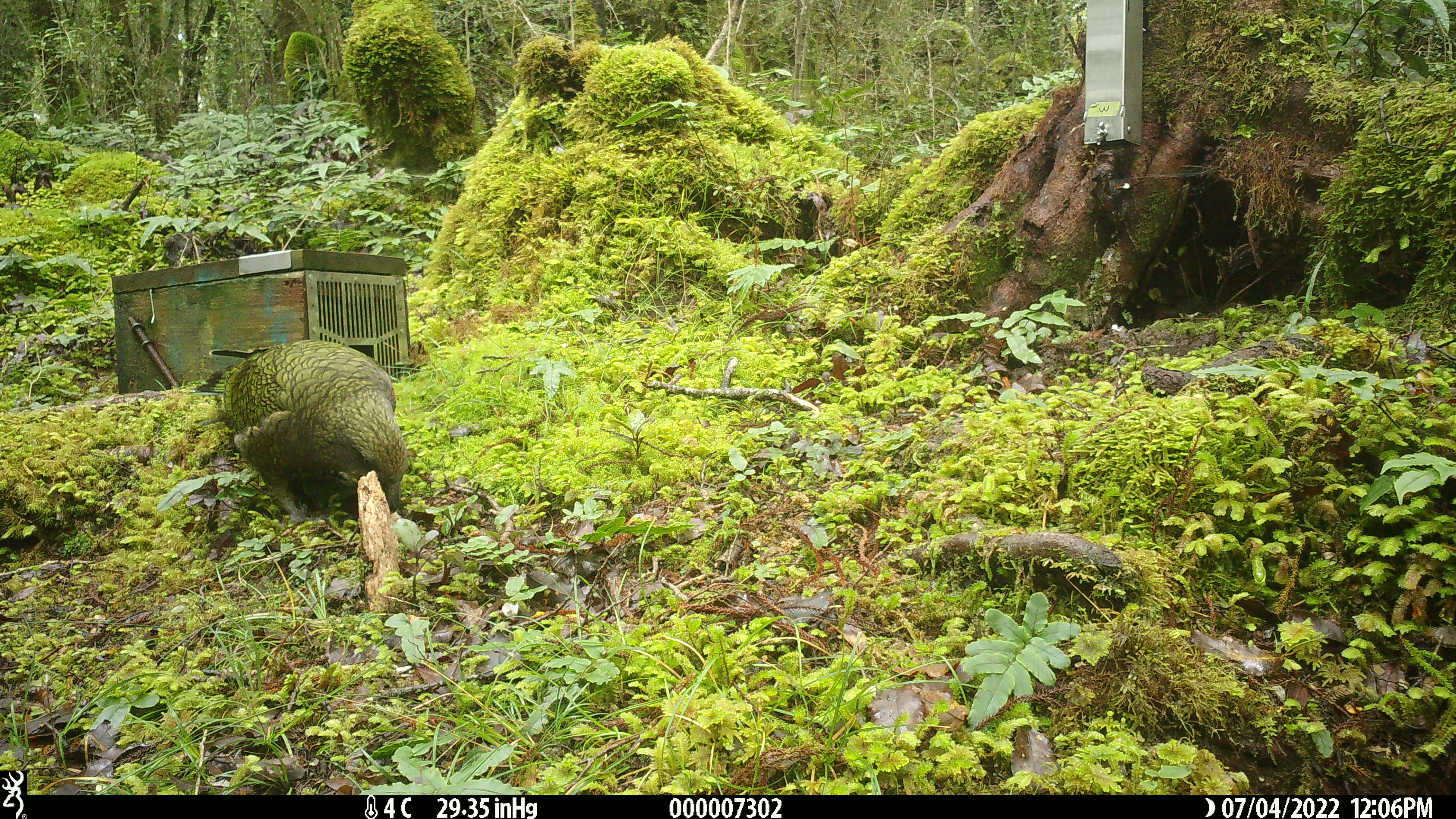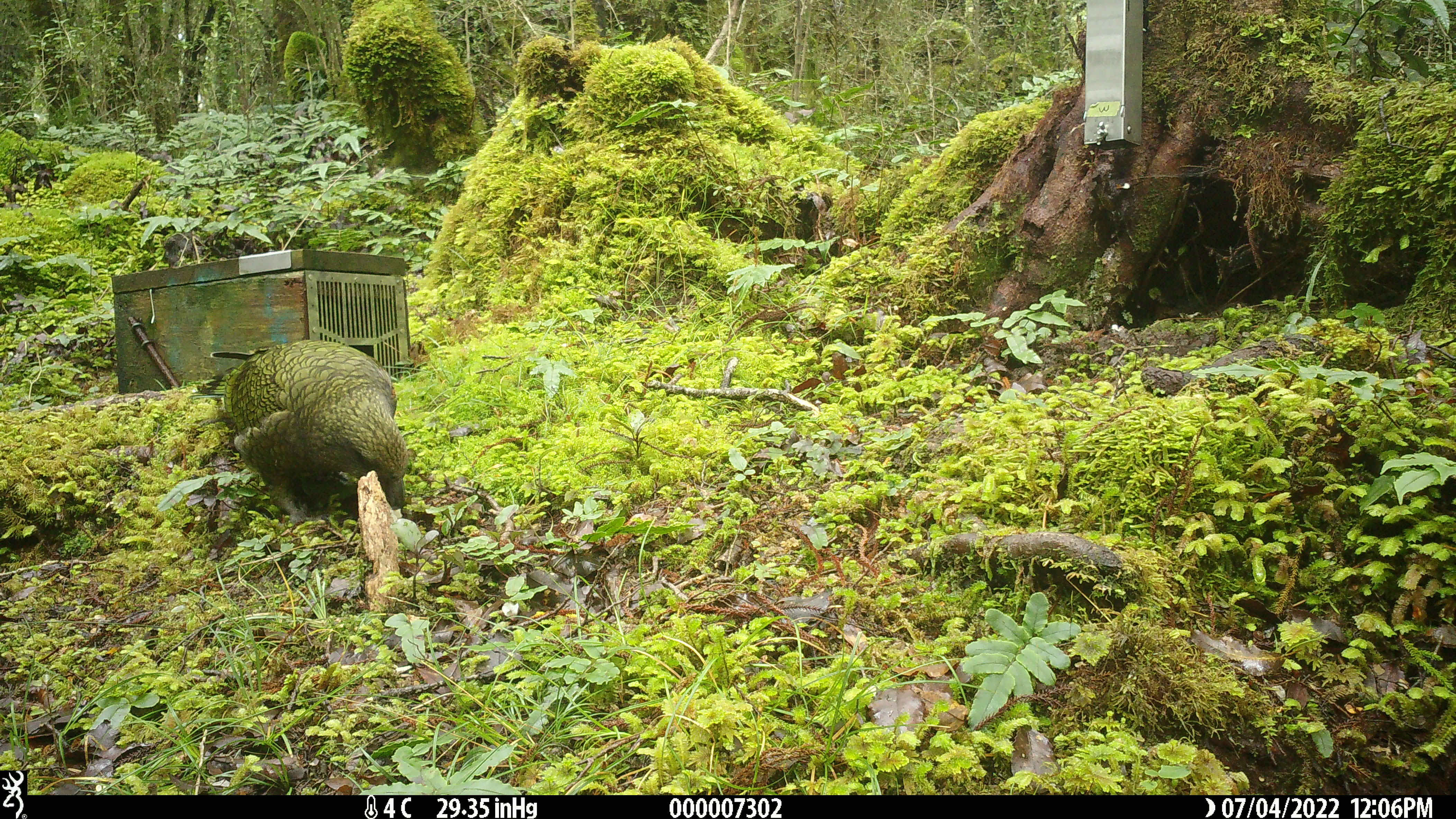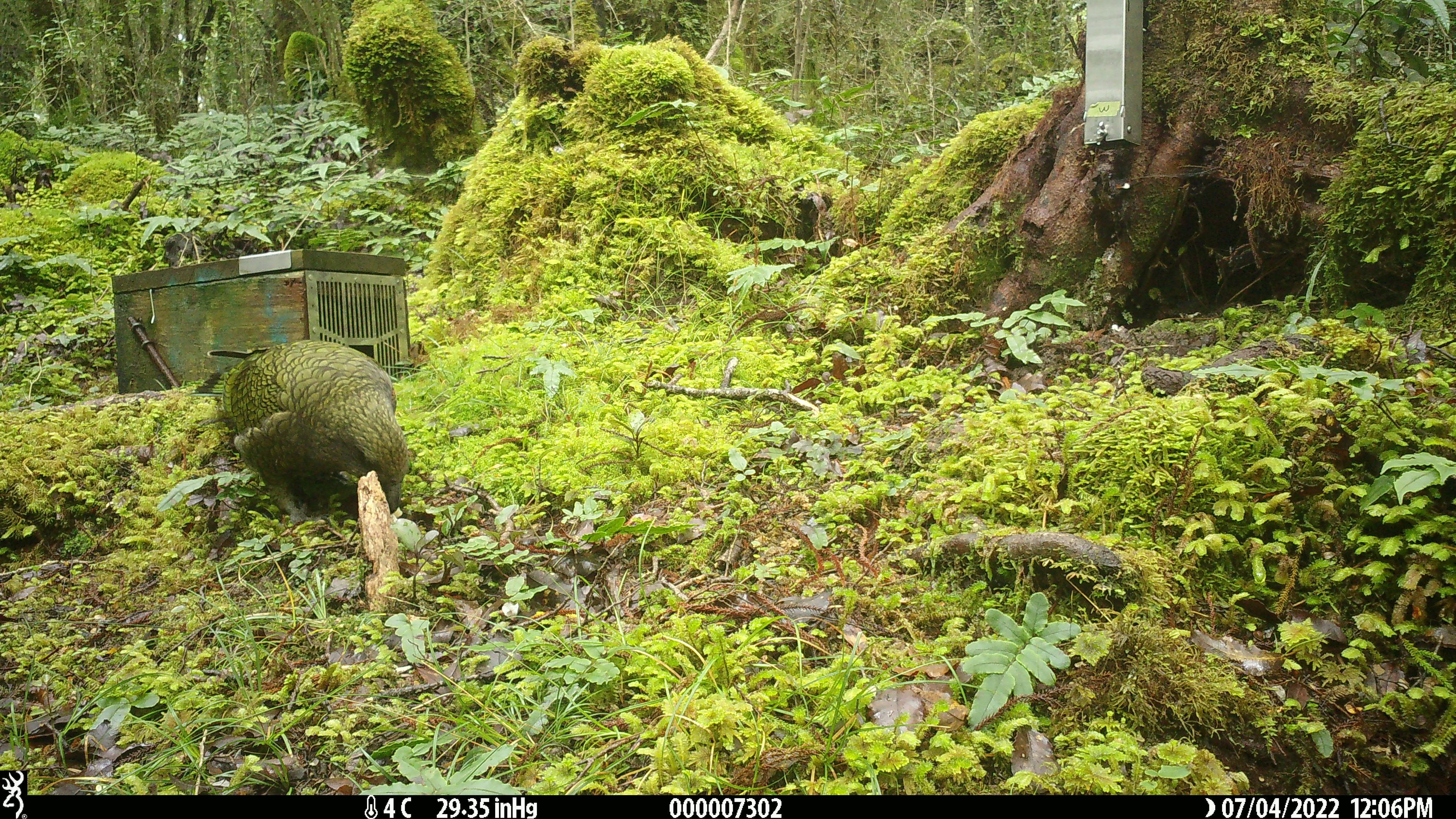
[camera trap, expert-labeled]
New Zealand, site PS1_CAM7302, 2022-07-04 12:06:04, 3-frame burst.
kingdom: Animalia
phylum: Chordata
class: Aves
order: Psittaciformes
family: Strigopidae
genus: Nestor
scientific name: Nestor notabilis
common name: kea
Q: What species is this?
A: Kea (Nestor notabilis).